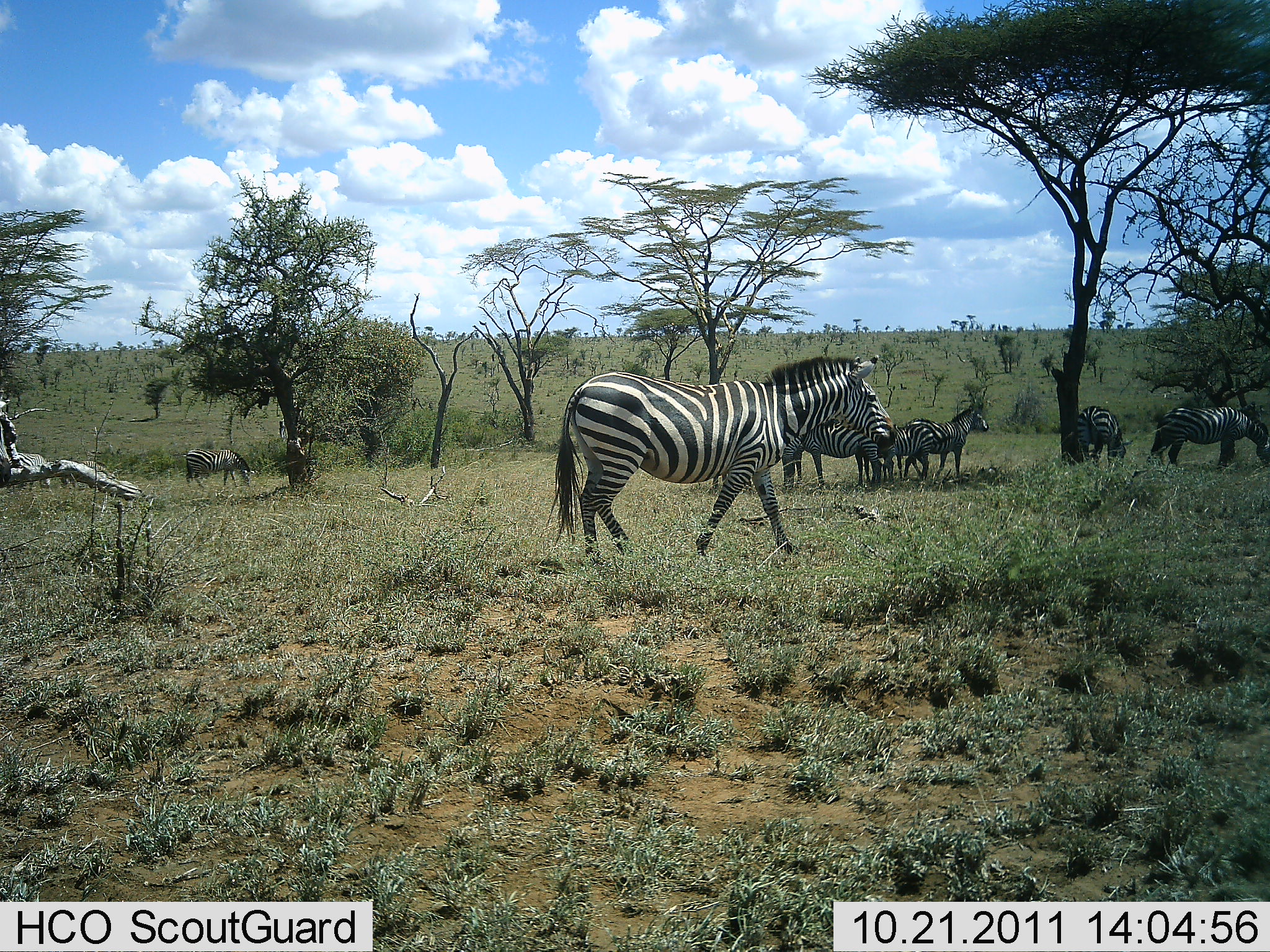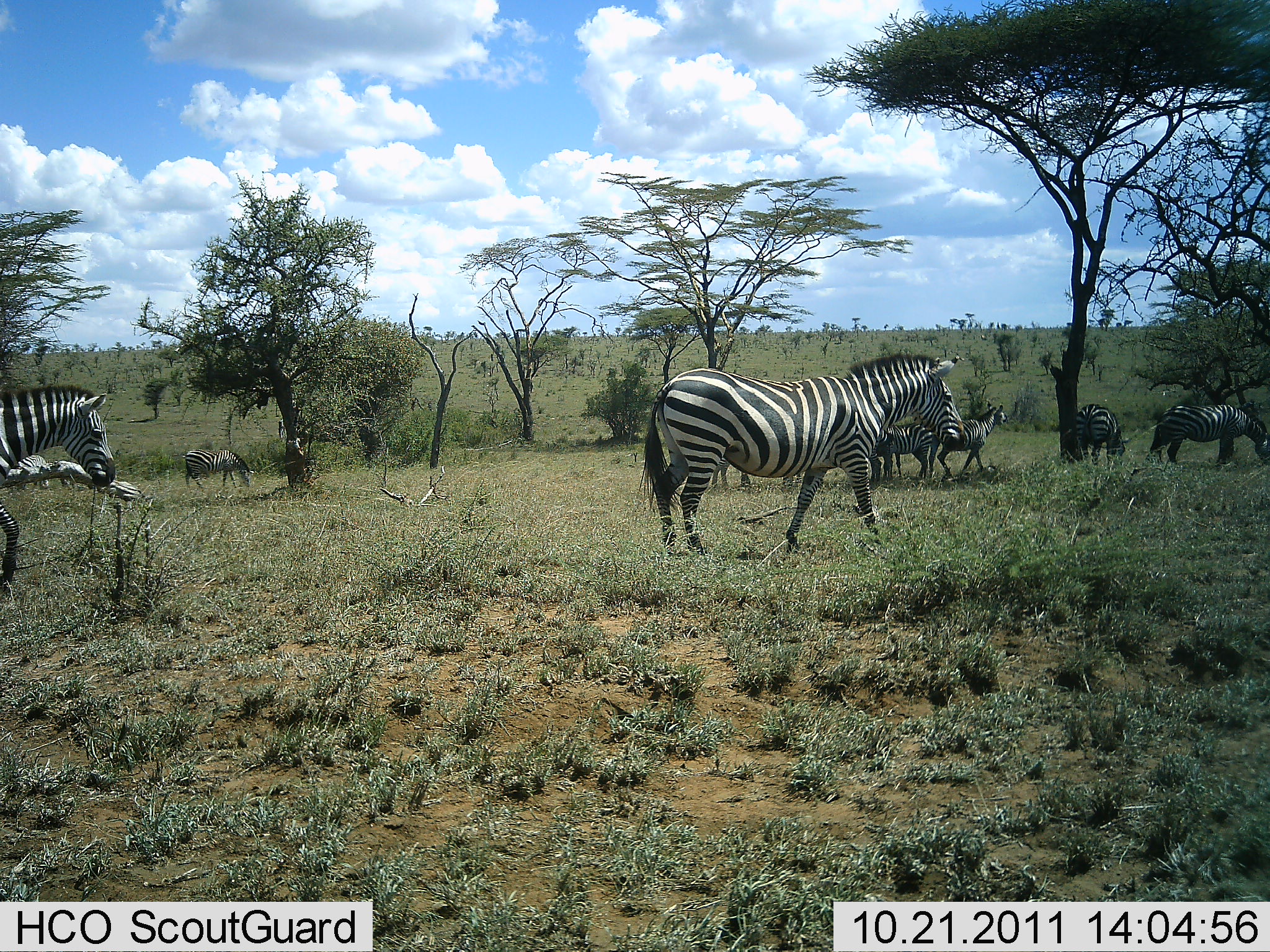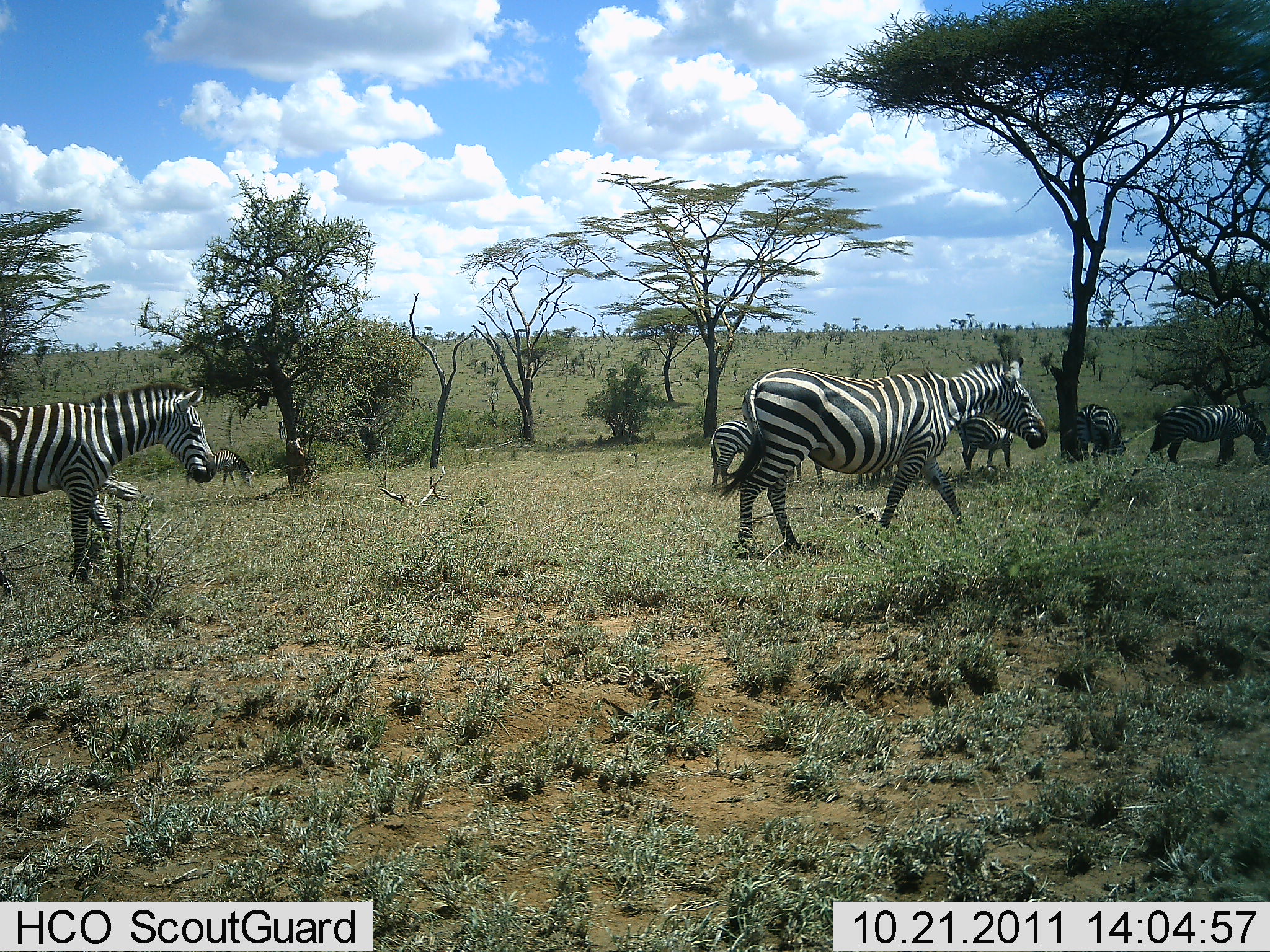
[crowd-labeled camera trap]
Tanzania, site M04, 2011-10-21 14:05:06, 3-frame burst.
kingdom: Animalia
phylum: Chordata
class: Mammalia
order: Perissodactyla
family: Equidae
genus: Equus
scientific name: Equus quagga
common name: plains zebra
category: zebra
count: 6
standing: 38%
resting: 23%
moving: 100%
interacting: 0%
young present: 15%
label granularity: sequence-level